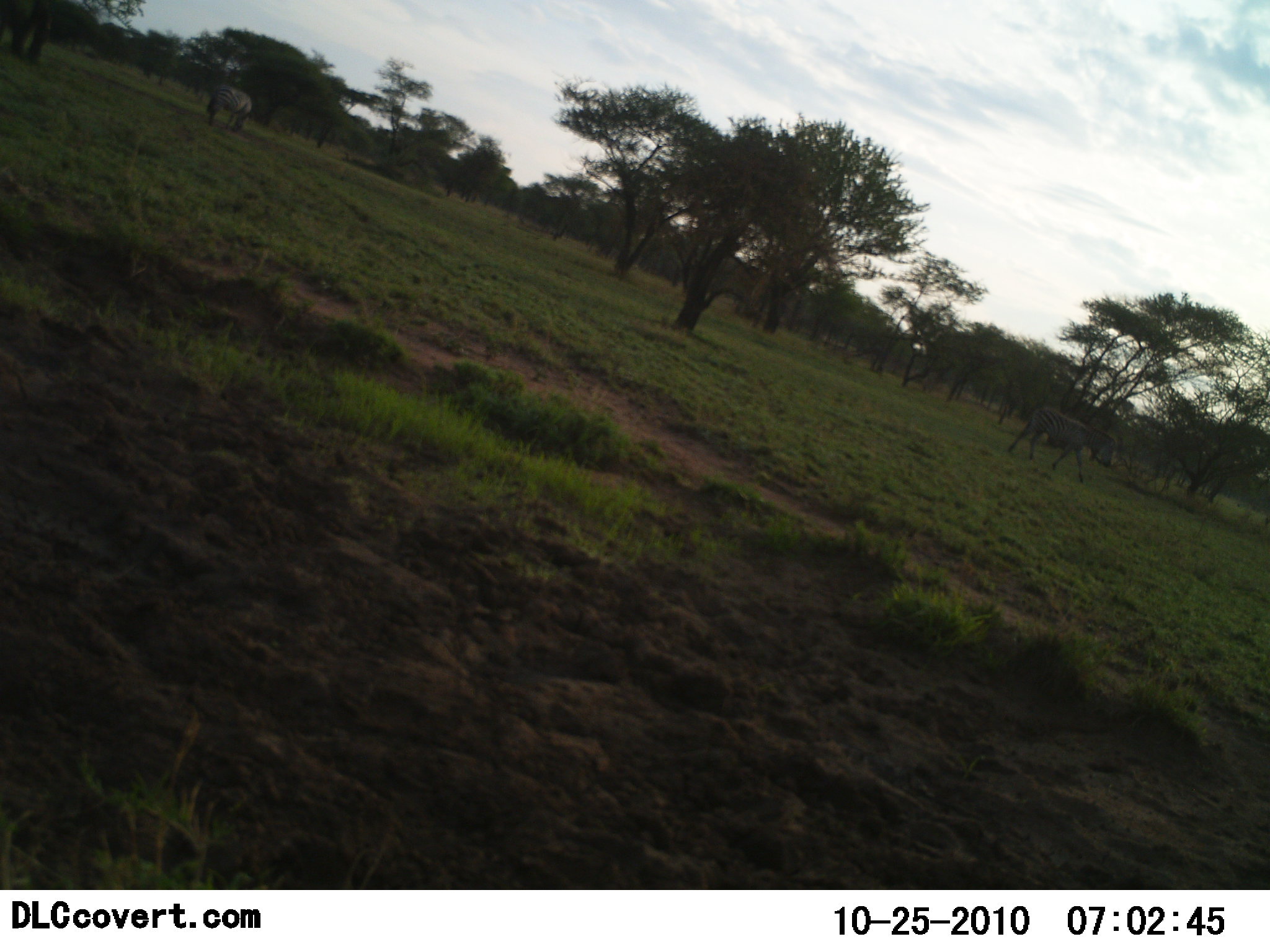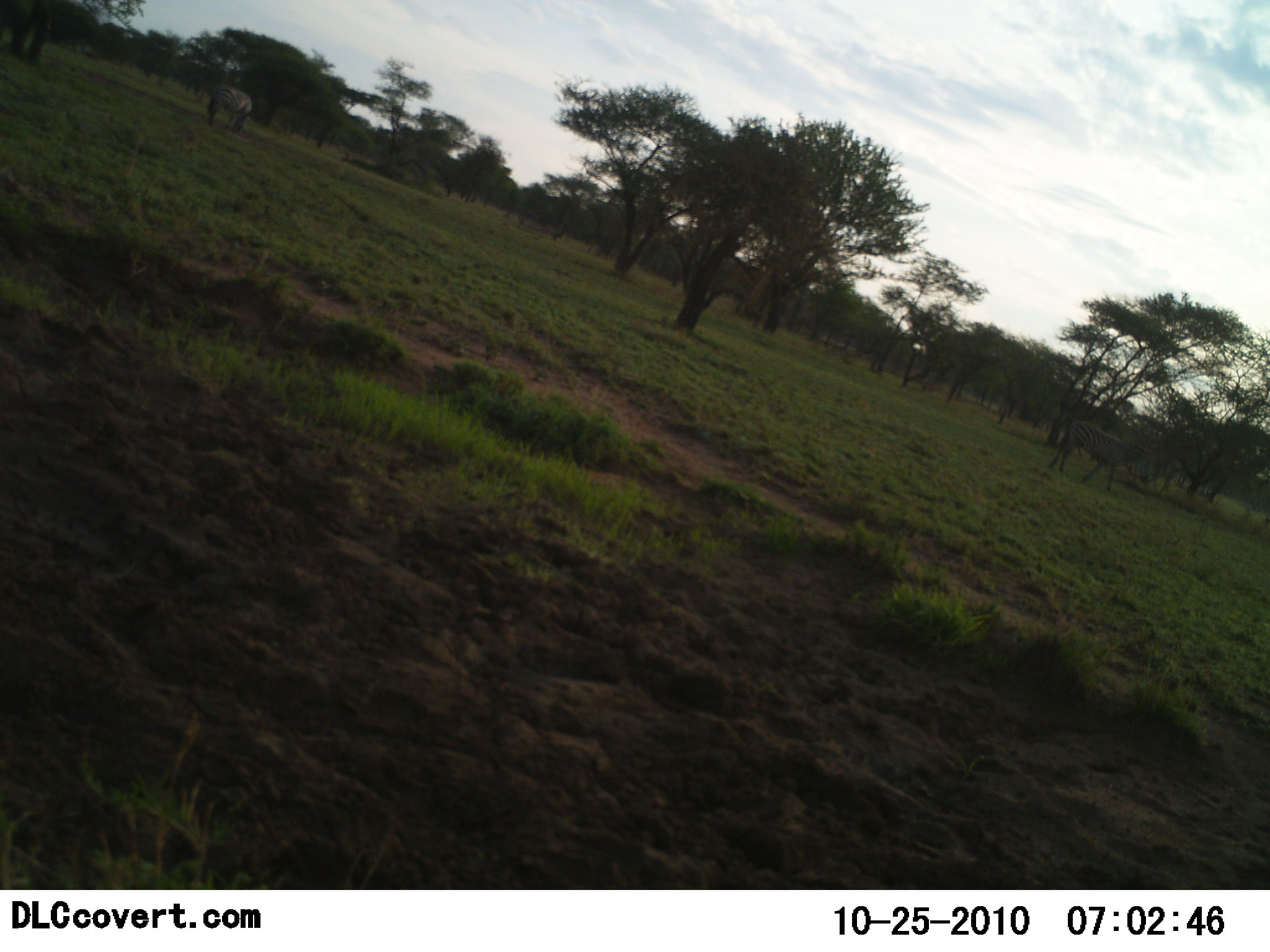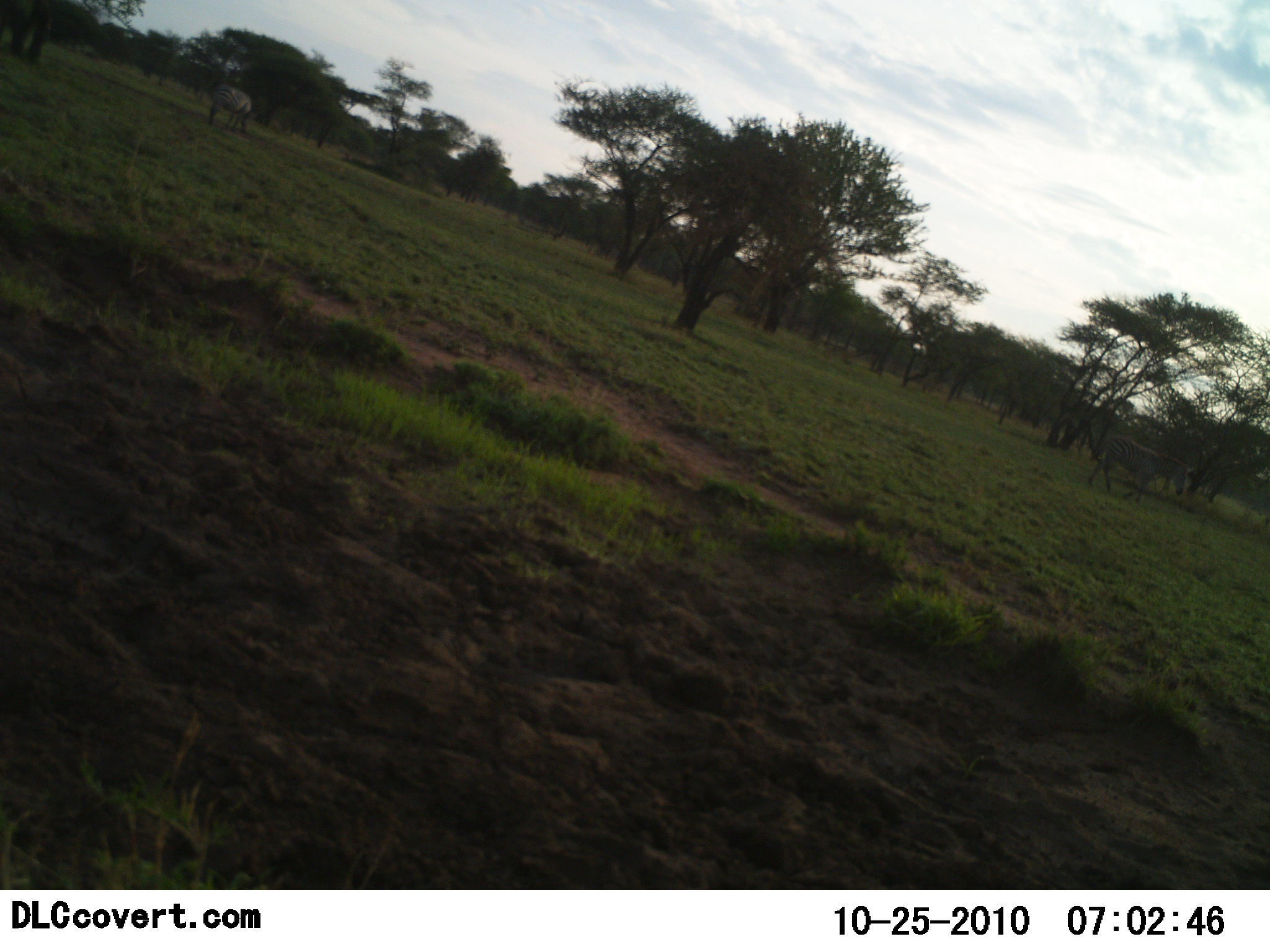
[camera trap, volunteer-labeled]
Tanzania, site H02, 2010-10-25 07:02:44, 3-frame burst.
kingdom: Animalia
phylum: Chordata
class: Mammalia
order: Perissodactyla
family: Equidae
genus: Equus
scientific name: Equus quagga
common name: plains zebra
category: zebra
Zebra (plains zebra) (Equus quagga), count 2. Behavior (volunteer vote fractions): standing 33%, resting 0%, moving 80%, interacting 0%. Young present (vote fraction): 0%. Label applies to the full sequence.